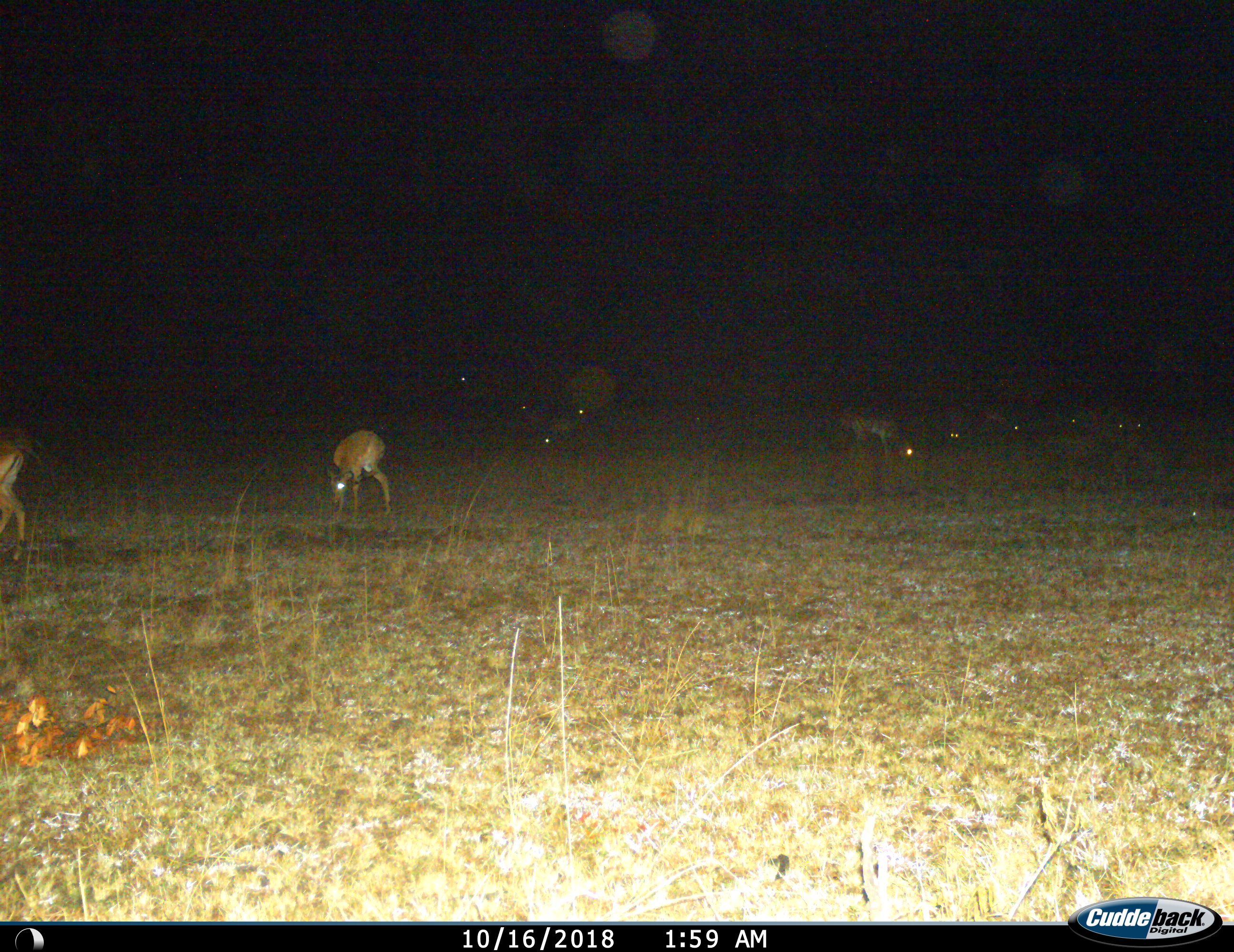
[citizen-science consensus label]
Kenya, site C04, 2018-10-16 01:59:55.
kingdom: Animalia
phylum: Chordata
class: Mammalia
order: Artiodactyla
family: Bovidae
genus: Aepyceros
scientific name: Aepyceros melampus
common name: impala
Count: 11-50.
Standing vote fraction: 80%.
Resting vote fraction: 0%.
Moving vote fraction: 60%.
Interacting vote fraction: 0%.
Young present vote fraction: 0%.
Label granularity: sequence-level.